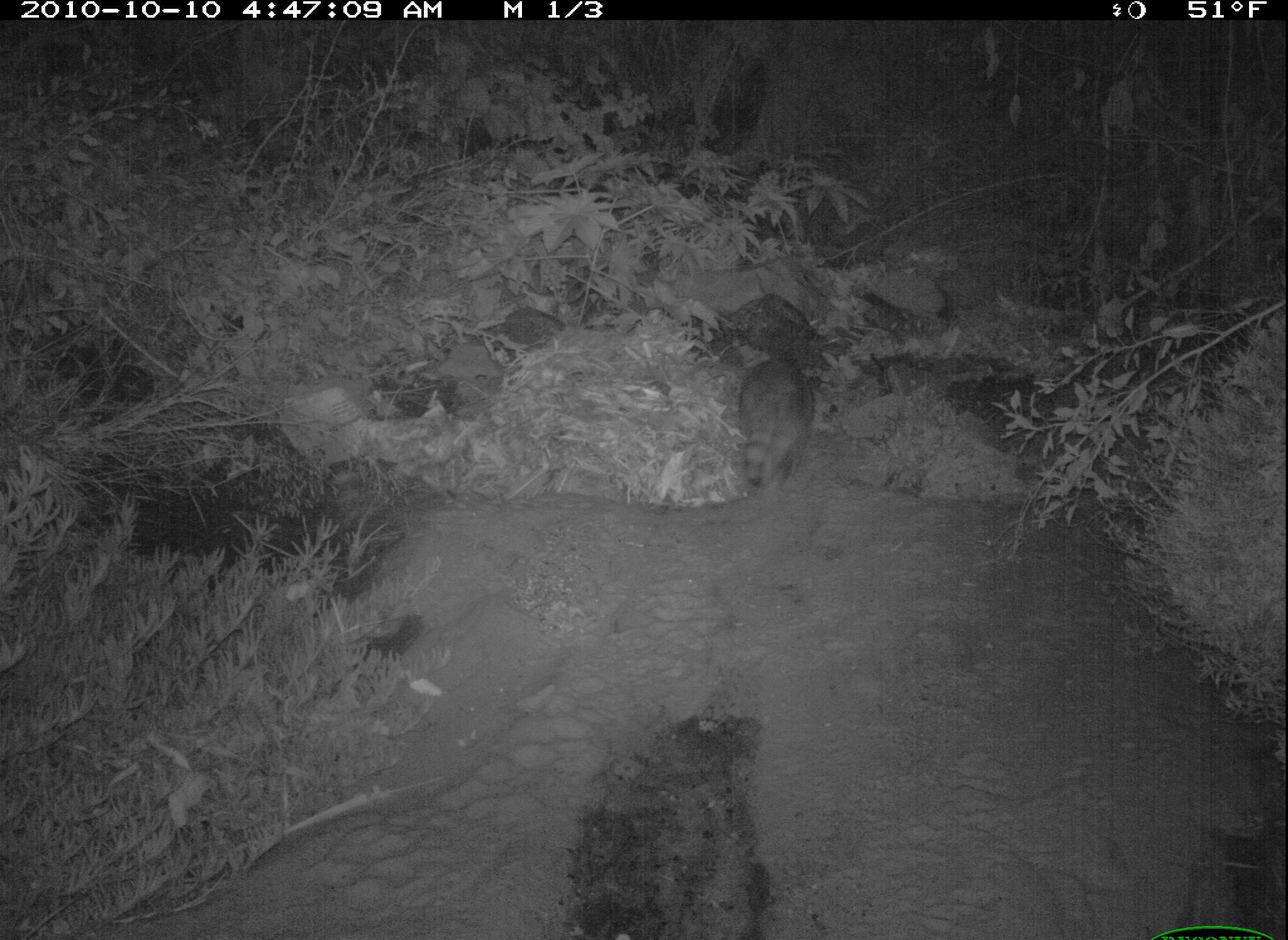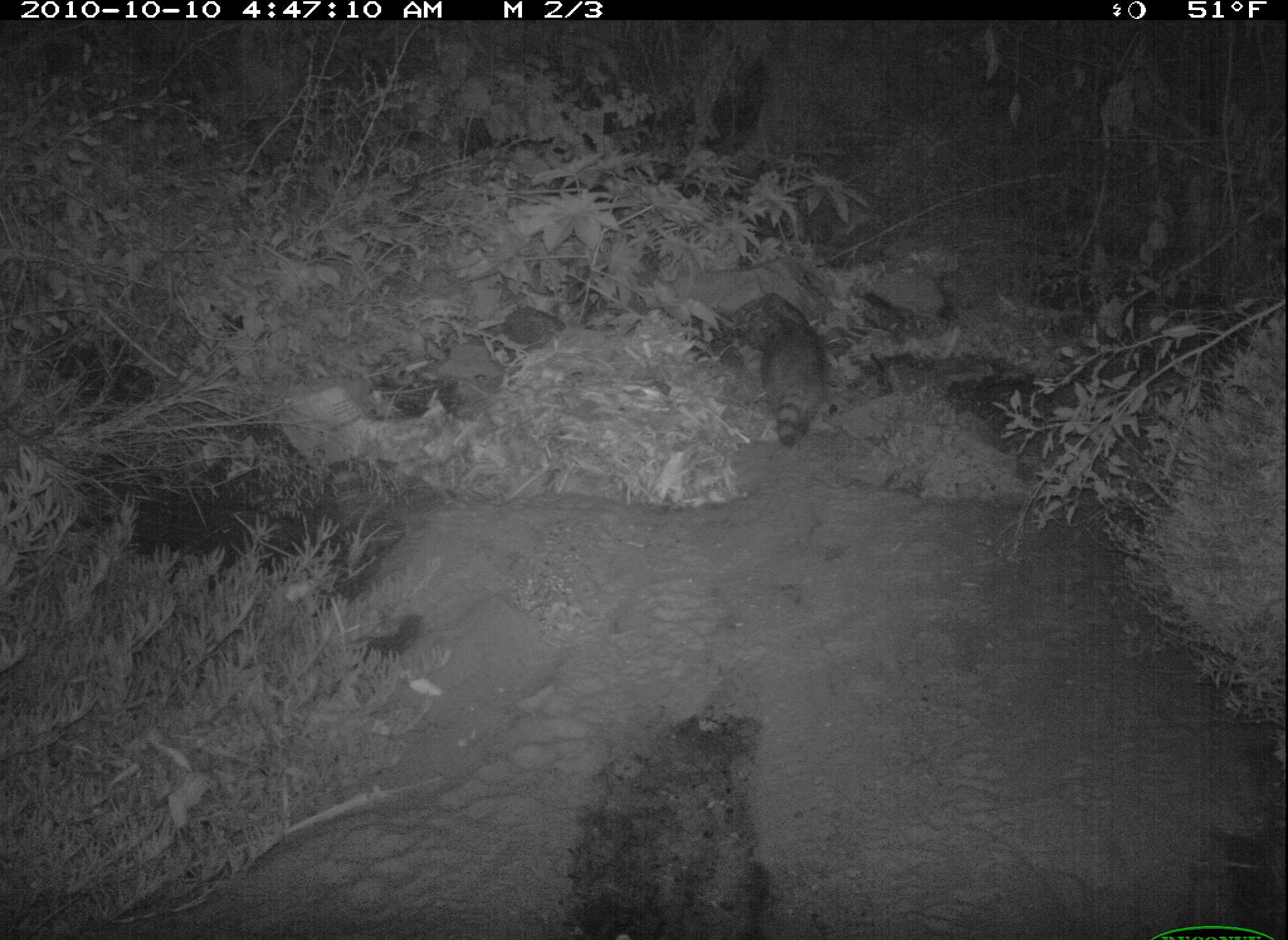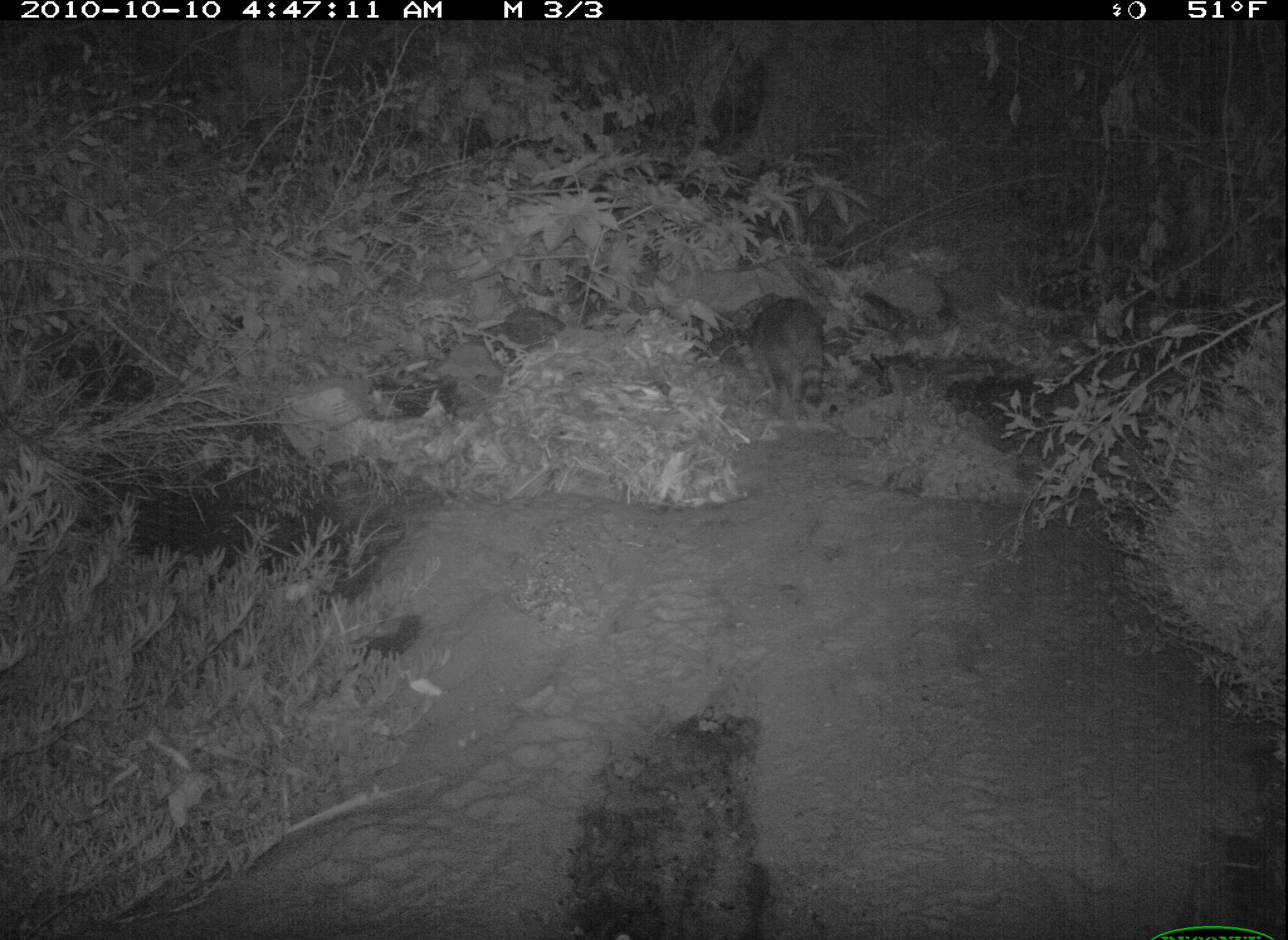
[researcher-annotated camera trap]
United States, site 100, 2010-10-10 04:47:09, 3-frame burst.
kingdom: Animalia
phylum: Chordata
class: Mammalia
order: Carnivora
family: Procyonidae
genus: Procyon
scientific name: Procyon lotor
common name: raccoon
Raccoon (Procyon lotor).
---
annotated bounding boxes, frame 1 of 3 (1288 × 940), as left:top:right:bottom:
raccoon: 724:354:831:499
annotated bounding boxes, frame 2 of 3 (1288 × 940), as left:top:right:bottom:
raccoon: 749:293:842:456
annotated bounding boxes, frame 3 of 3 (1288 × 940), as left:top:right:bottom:
raccoon: 745:280:839:428